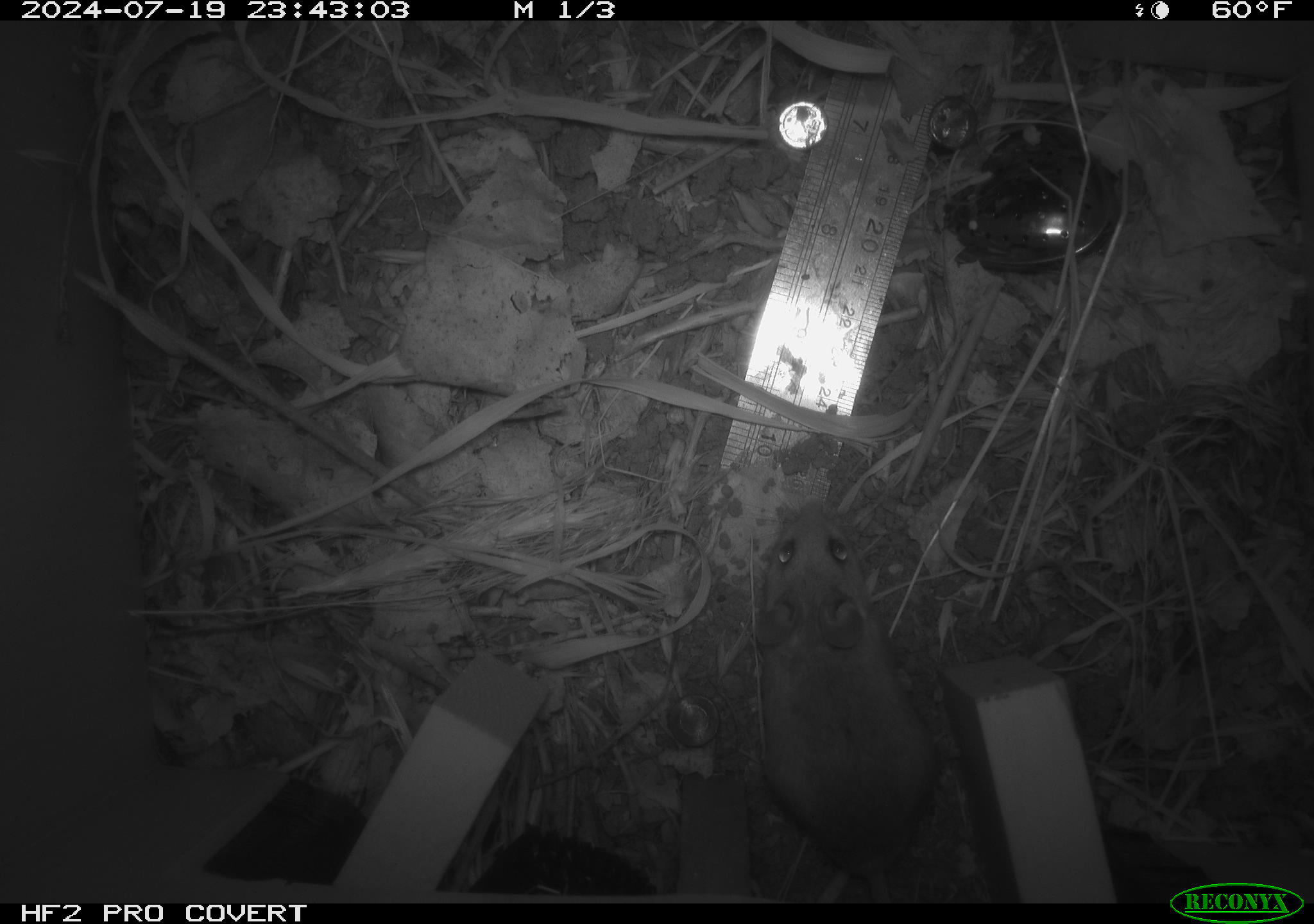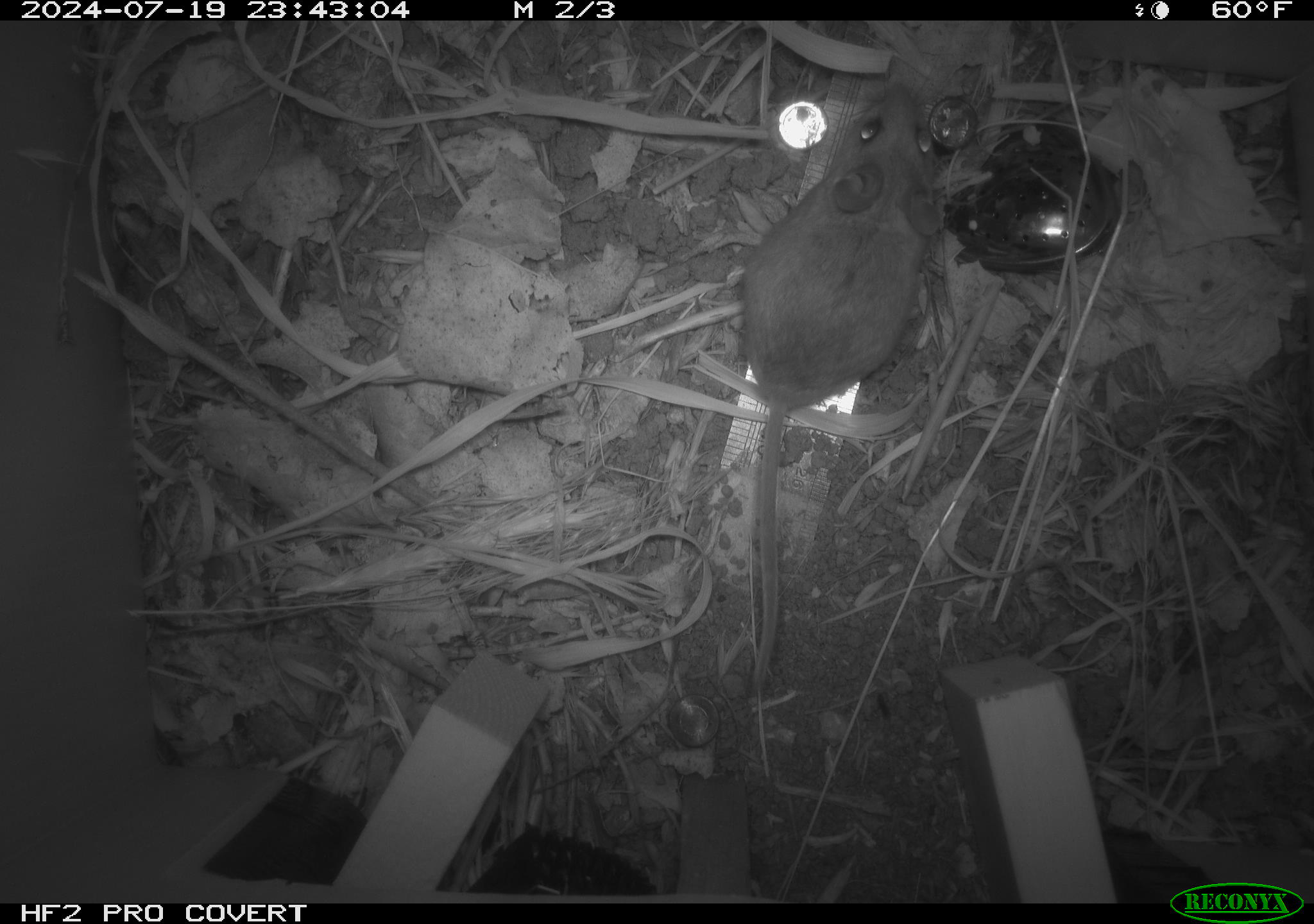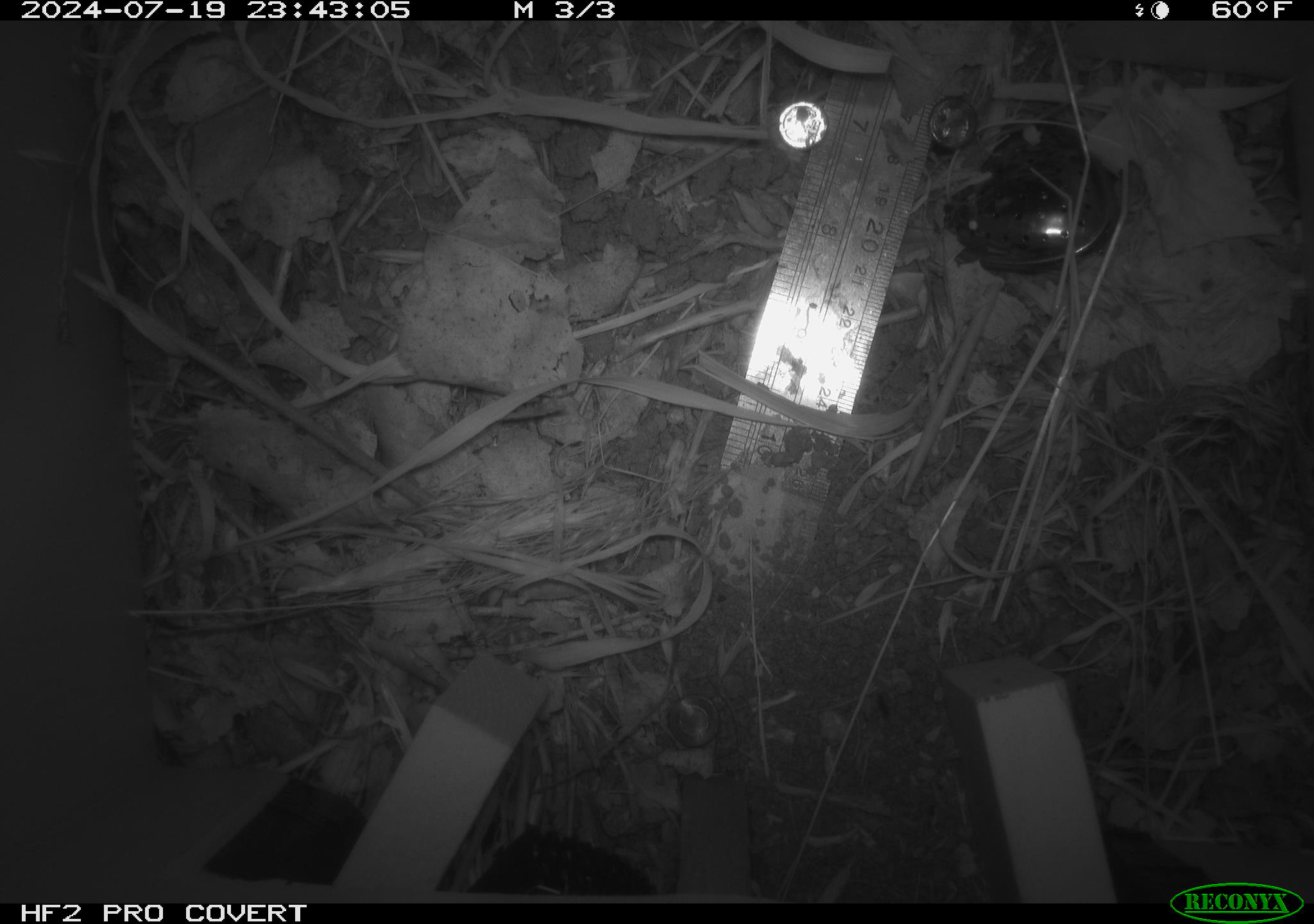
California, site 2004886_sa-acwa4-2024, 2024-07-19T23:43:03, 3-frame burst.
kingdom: Animalia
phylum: Chordata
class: Mammalia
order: Rodentia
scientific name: Rodentia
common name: mouse species